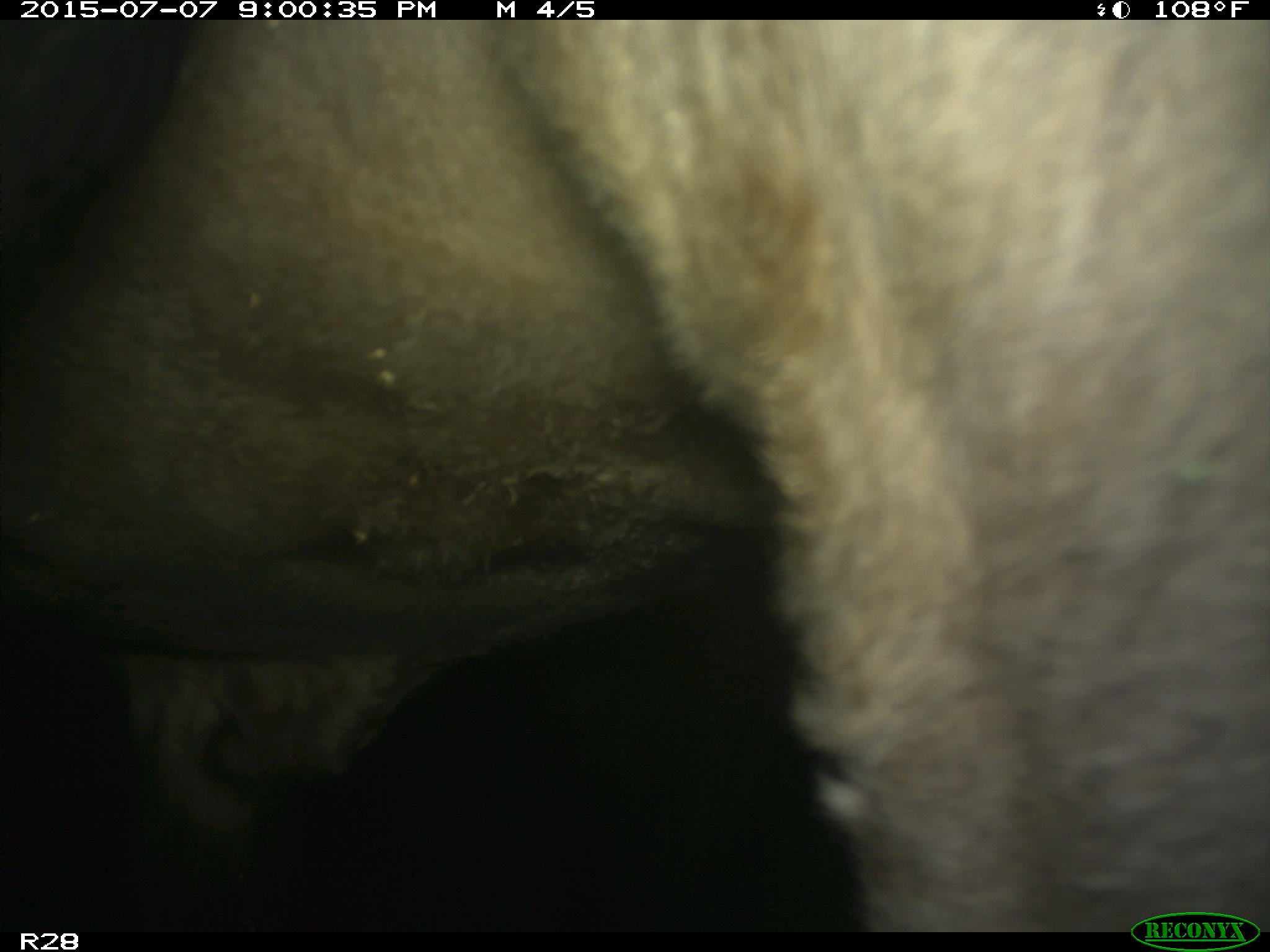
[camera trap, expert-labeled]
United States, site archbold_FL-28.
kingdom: Animalia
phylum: Chordata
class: Mammalia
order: Artiodactyla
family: Bovidae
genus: Bos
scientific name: Bos taurus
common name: domestic cow